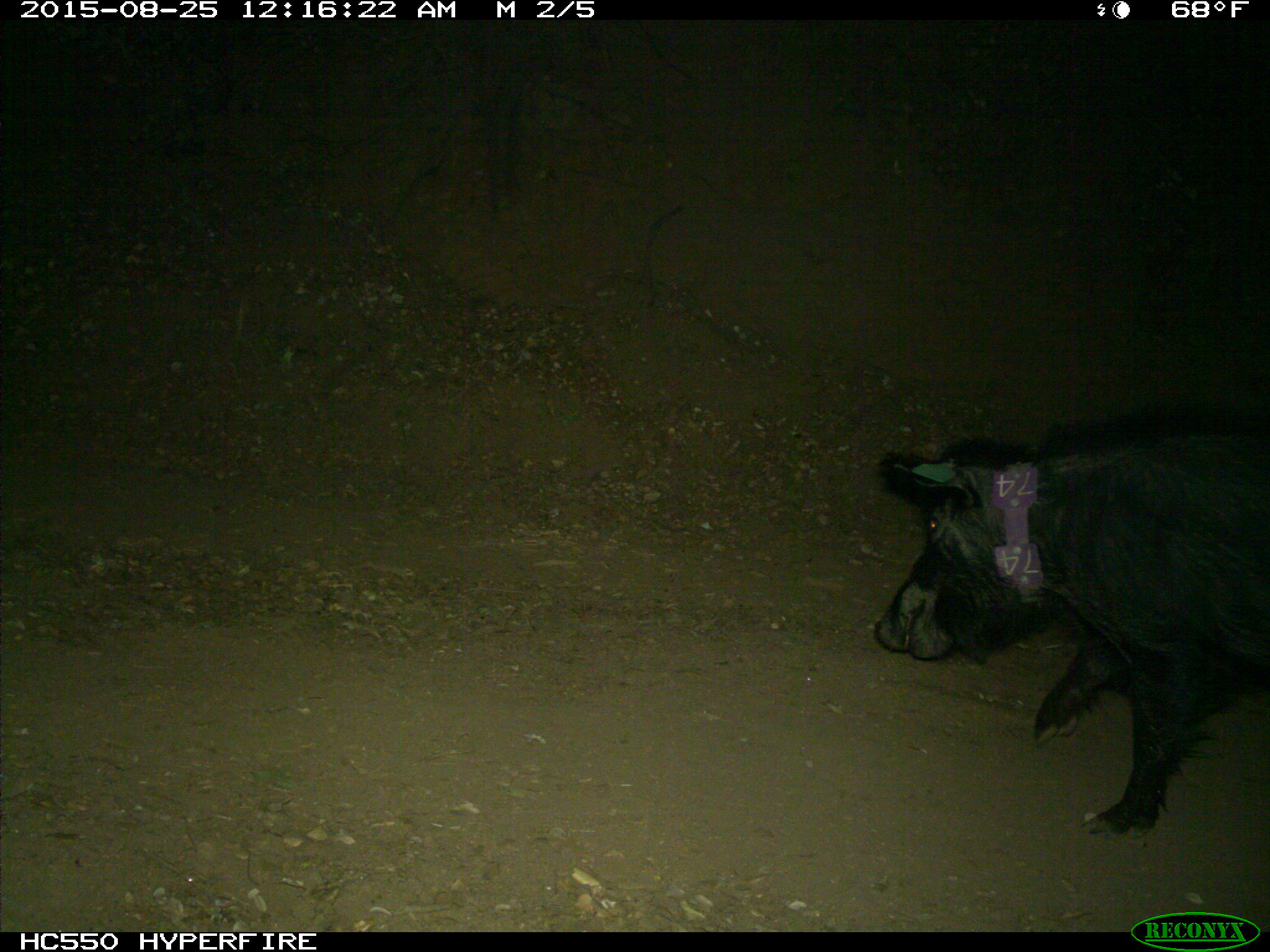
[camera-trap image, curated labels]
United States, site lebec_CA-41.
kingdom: Animalia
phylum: Chordata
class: Mammalia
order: Artiodactyla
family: Suidae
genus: Sus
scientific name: Sus scrofa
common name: wild boar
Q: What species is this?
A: Sus scrofa (wild boar).